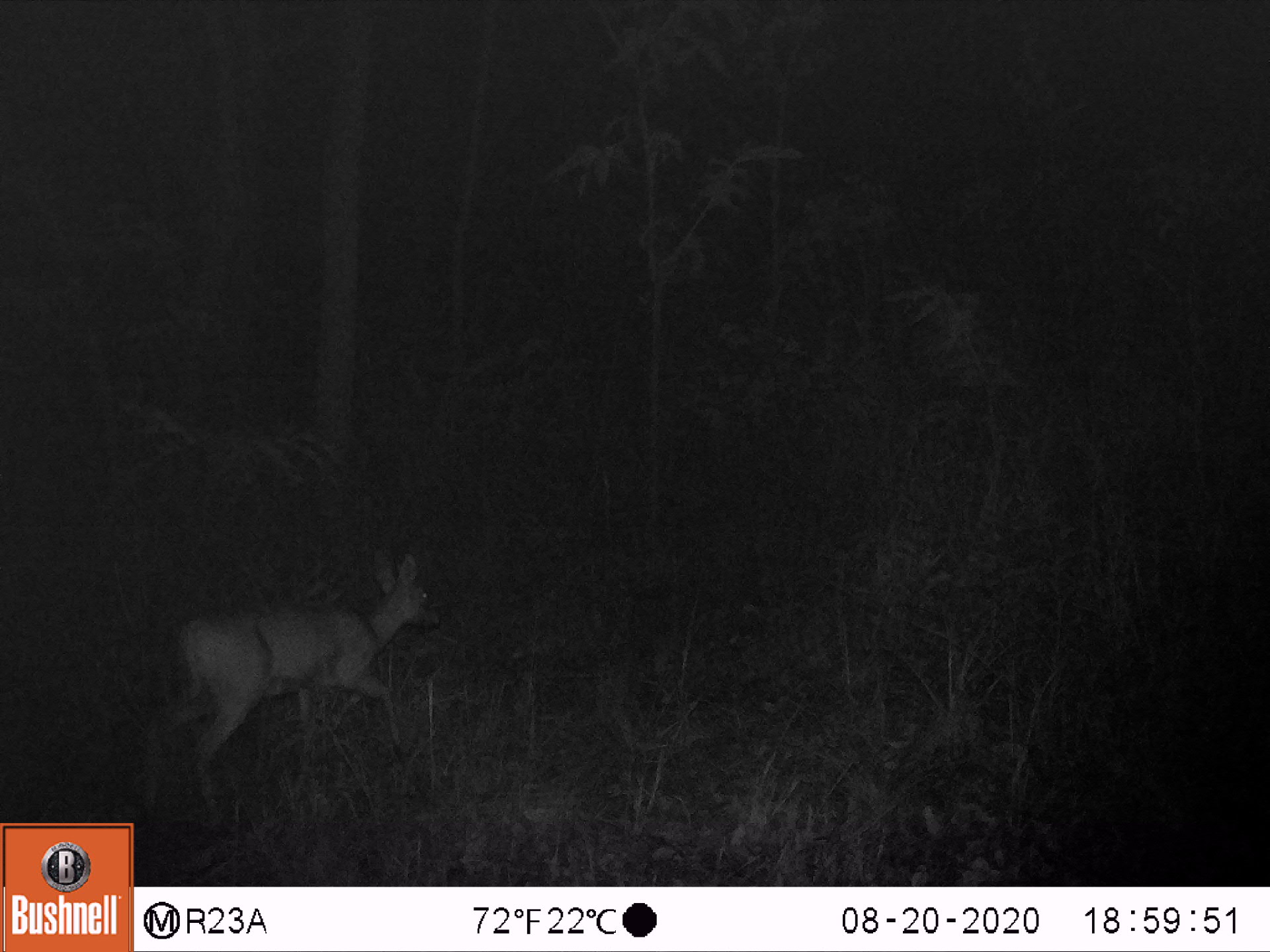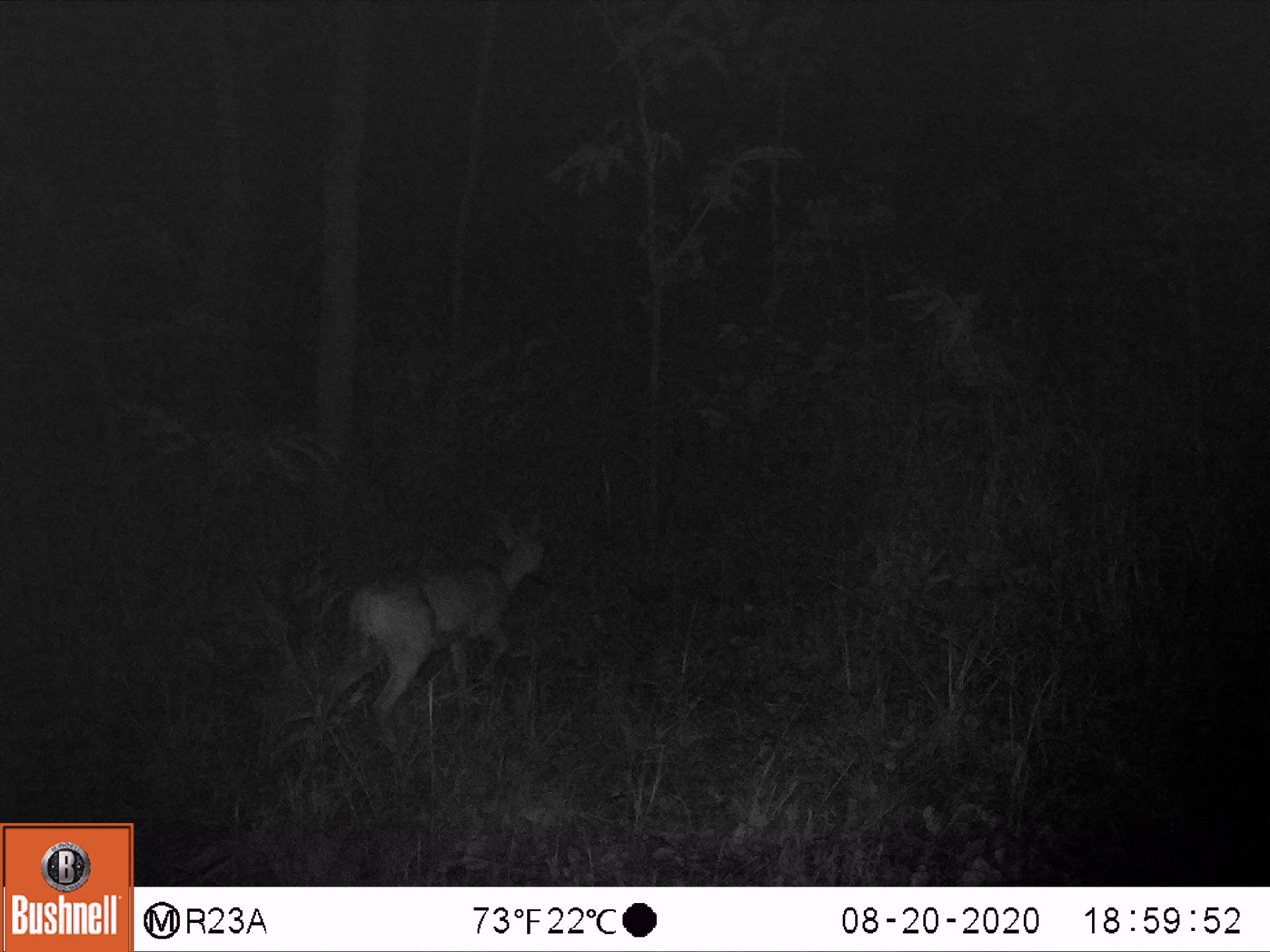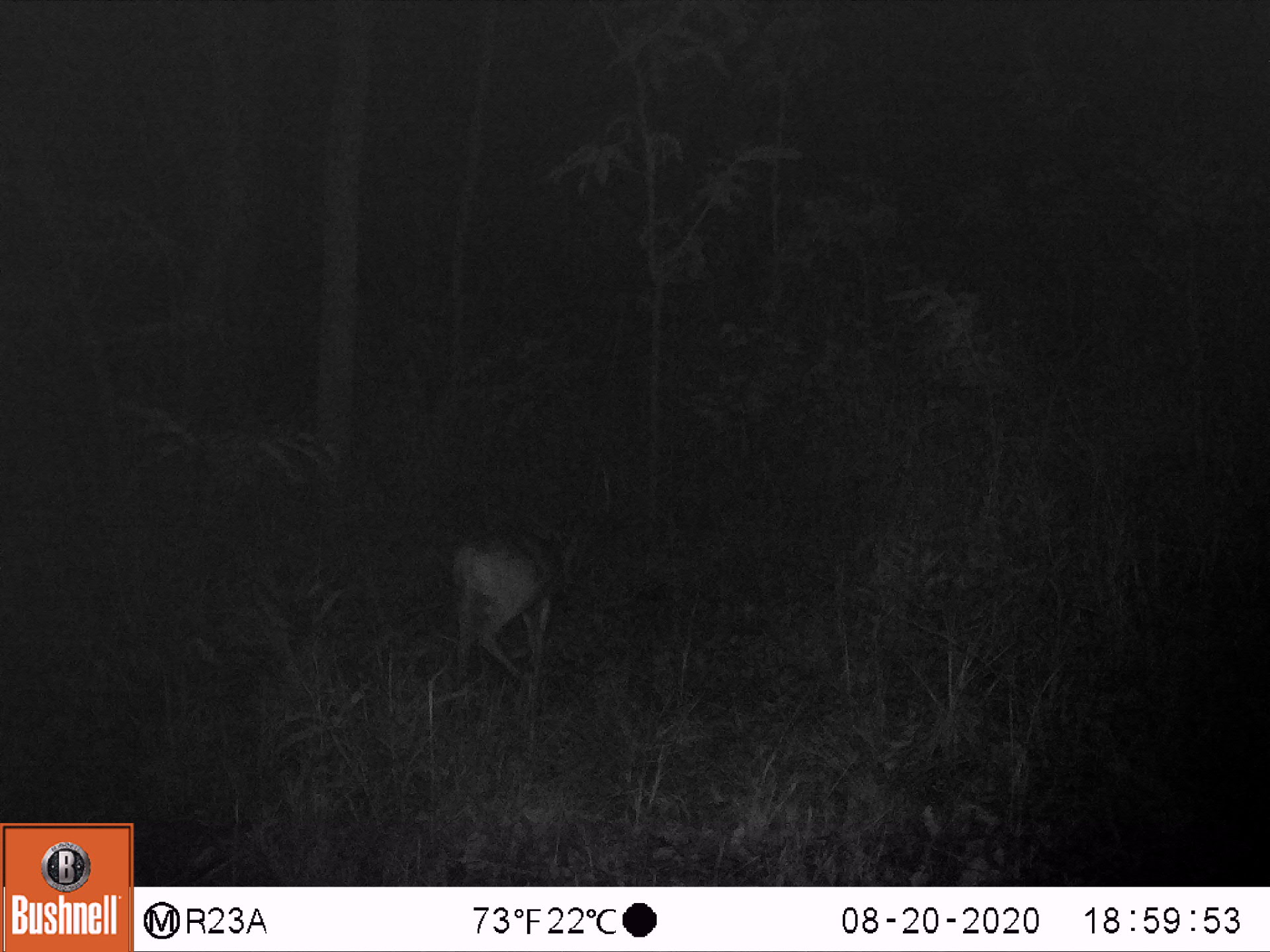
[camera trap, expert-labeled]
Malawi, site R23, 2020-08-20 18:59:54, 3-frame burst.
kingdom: Animalia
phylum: Chordata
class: Mammalia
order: Artiodactyla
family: Bovidae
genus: Sylvicapra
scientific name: Sylvicapra grimmia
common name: common duiker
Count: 1.